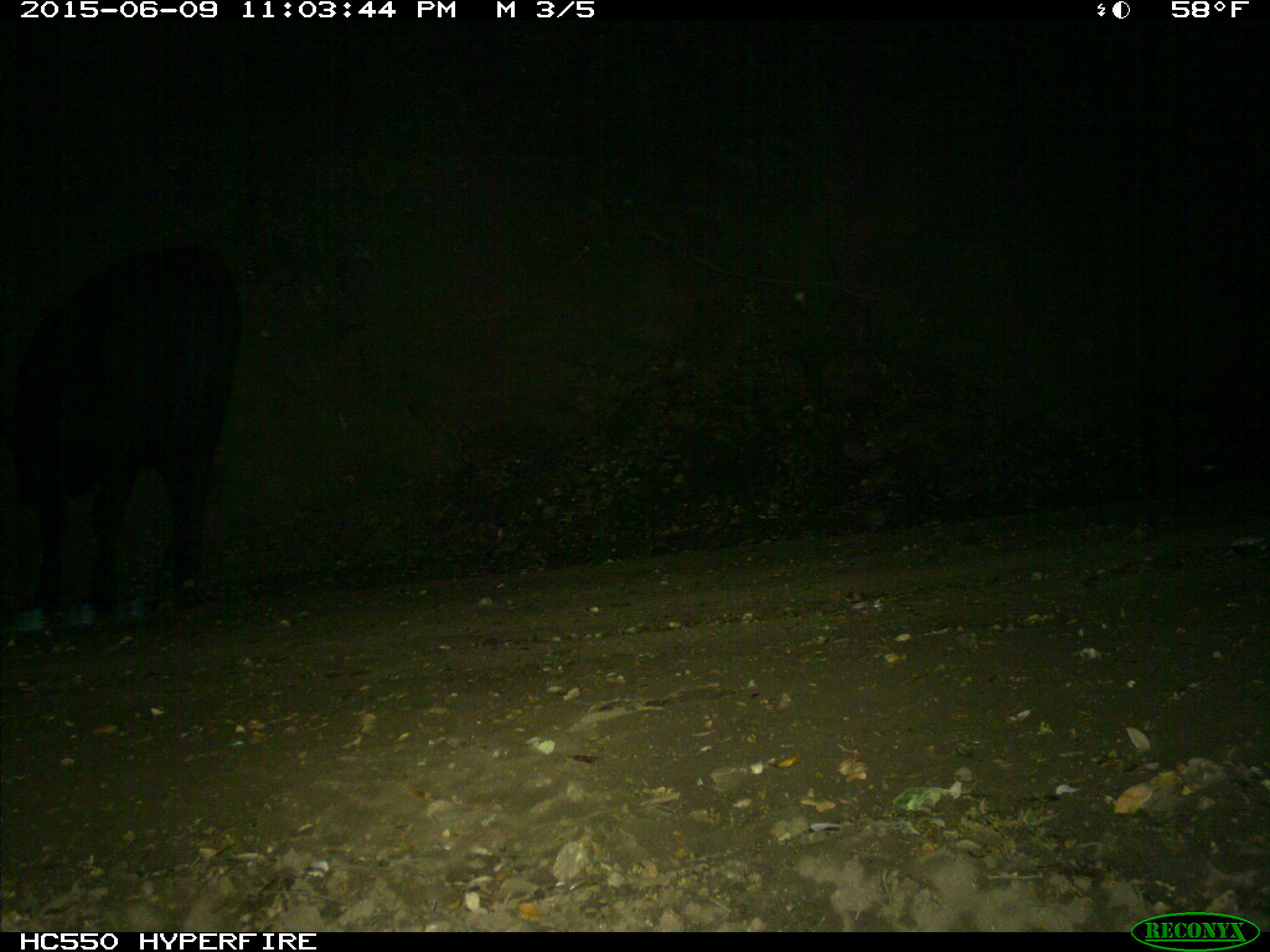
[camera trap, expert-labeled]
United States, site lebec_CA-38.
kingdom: Animalia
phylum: Chordata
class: Mammalia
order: Artiodactyla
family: Bovidae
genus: Bos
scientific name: Bos taurus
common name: domestic cow